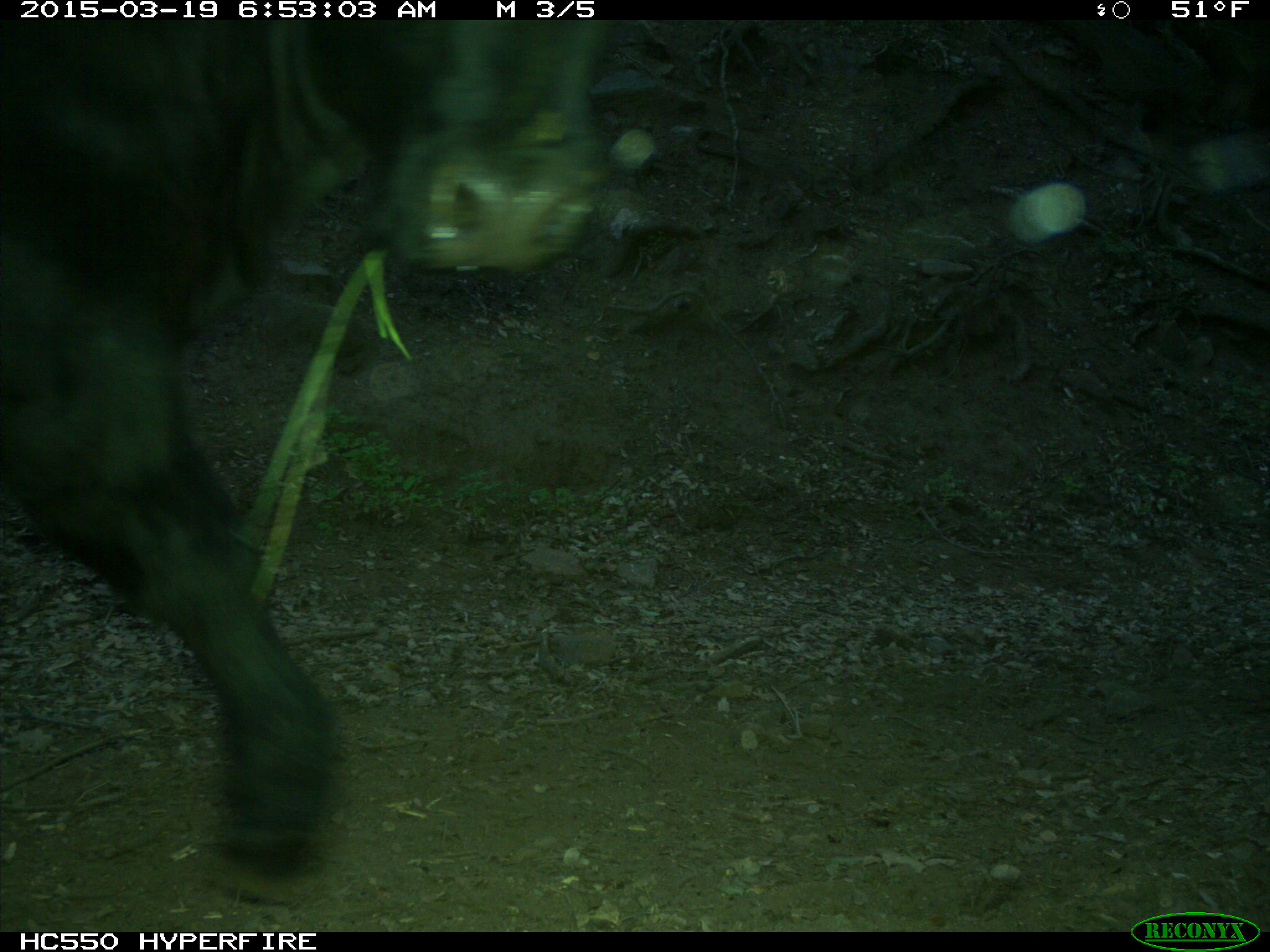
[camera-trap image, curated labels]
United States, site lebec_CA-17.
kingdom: Animalia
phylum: Chordata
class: Mammalia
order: Artiodactyla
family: Bovidae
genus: Bos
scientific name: Bos taurus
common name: domestic cow